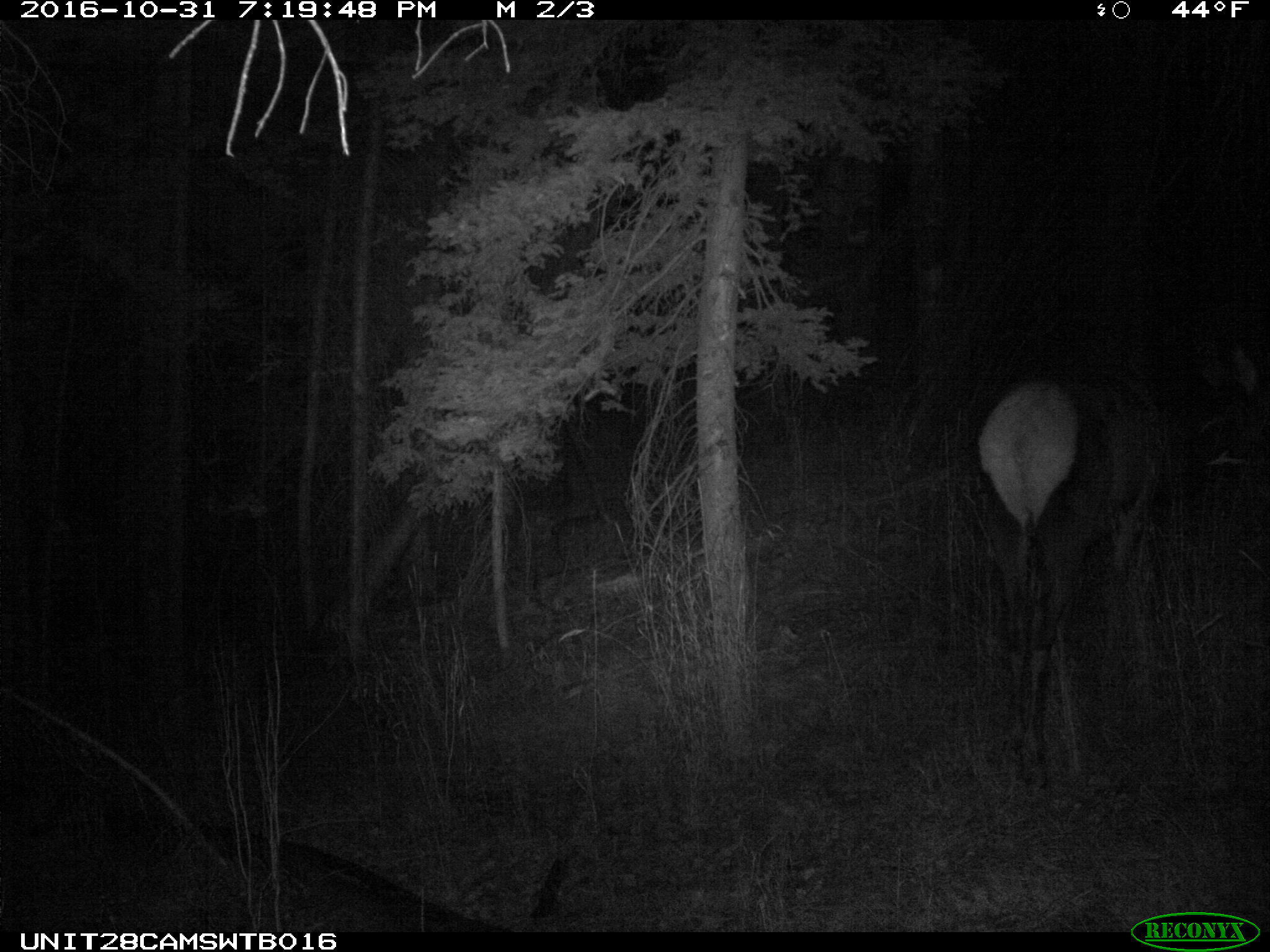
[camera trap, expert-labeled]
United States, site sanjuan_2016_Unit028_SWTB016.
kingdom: Animalia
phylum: Chordata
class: Mammalia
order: Artiodactyla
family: Cervidae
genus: Cervus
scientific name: Cervus elaphus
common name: red deer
Cervus elaphus (red deer).